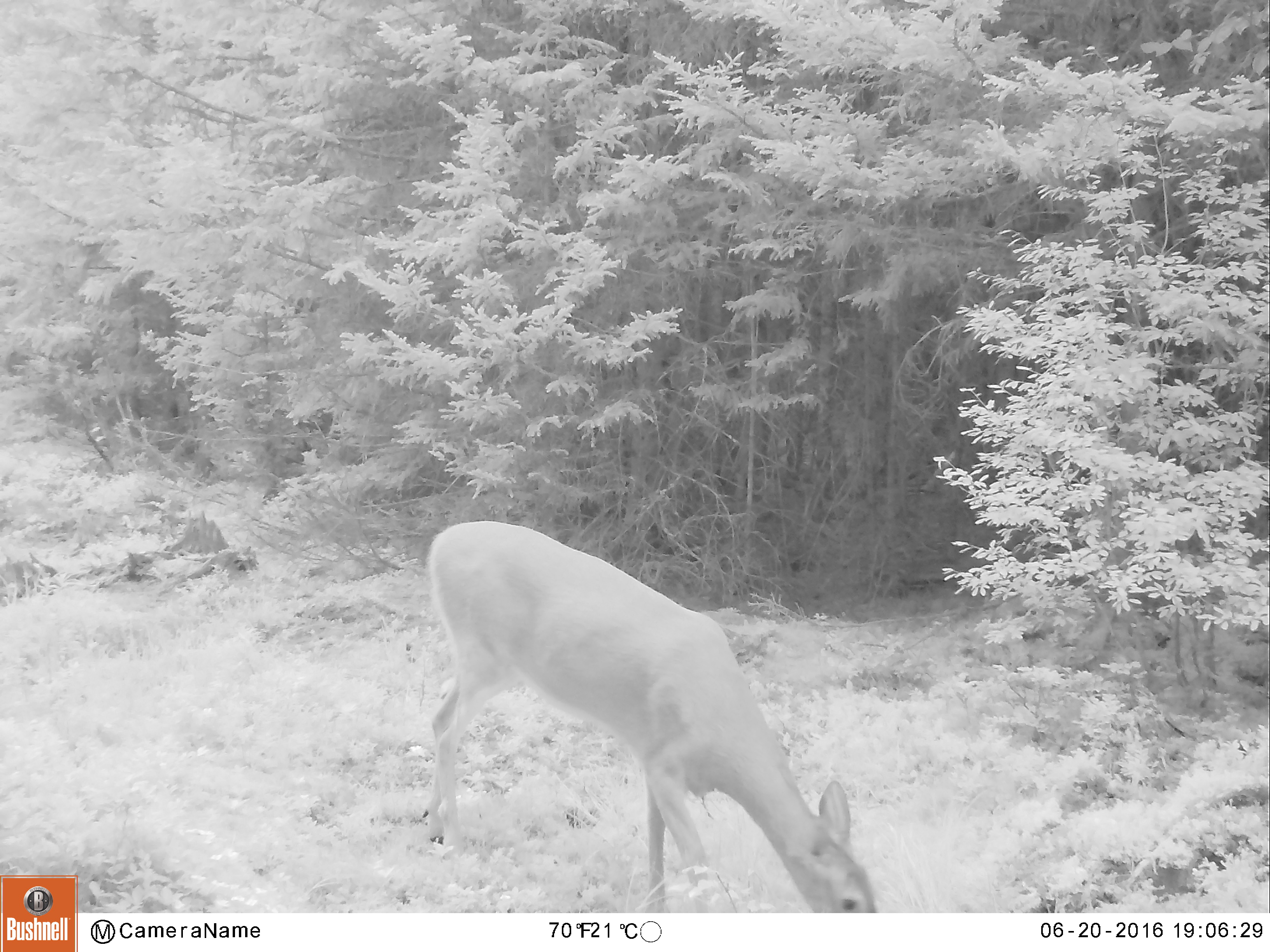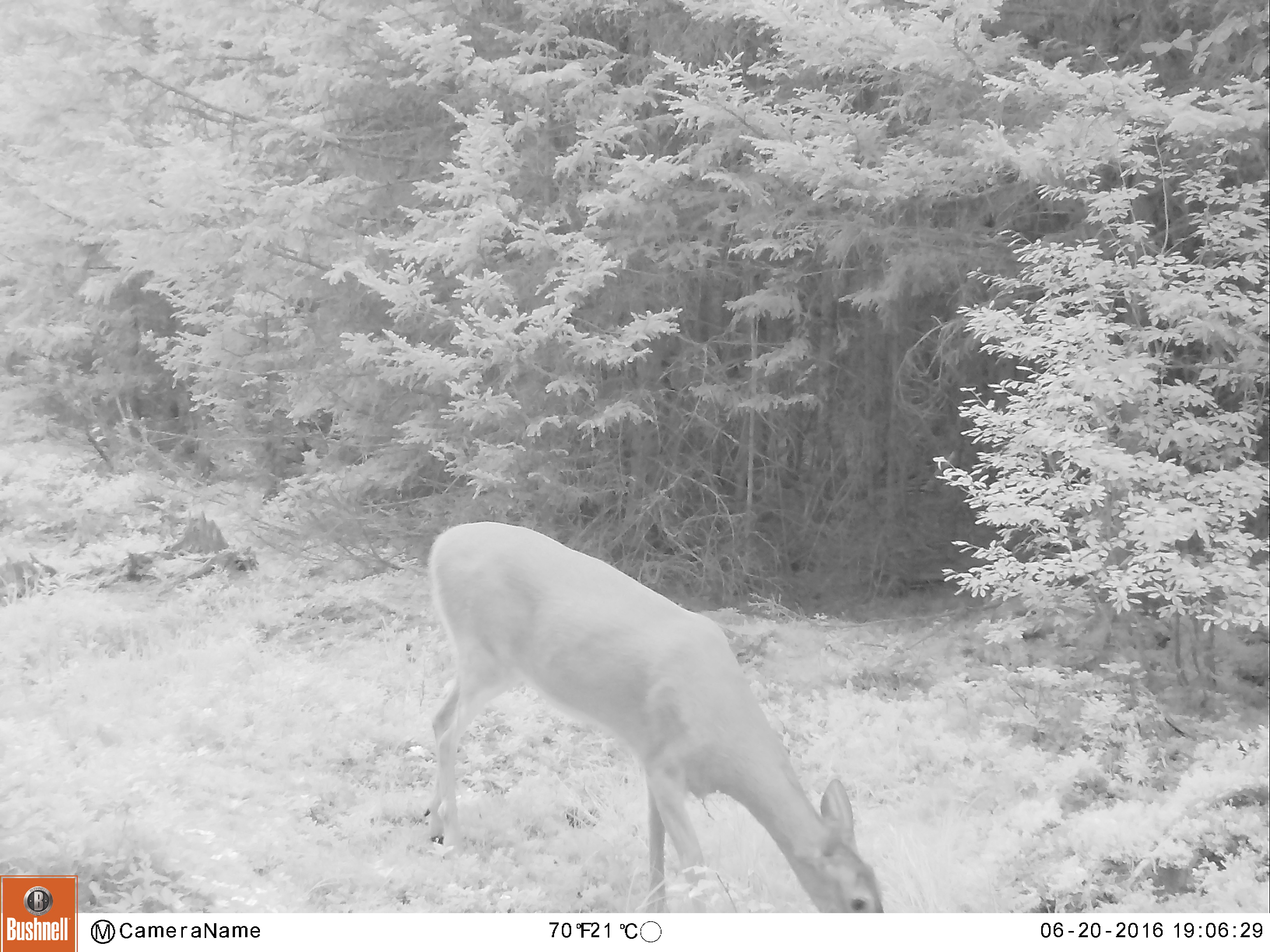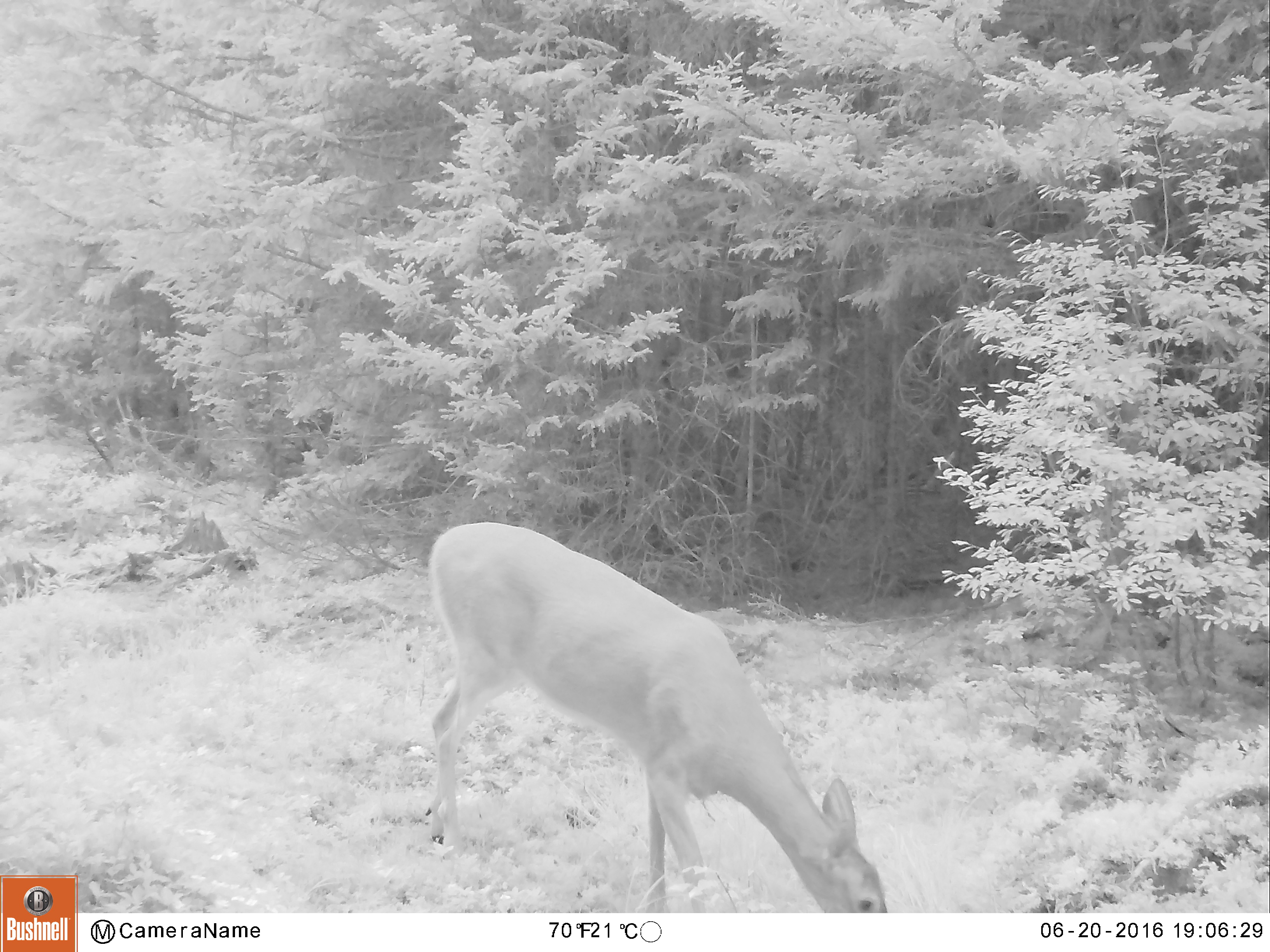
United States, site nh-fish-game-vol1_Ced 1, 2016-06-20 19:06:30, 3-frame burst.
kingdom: Animalia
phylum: Chordata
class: Mammalia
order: Artiodactyla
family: Cervidae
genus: Odocoileus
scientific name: Odocoileus virginianus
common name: white-tailed deer